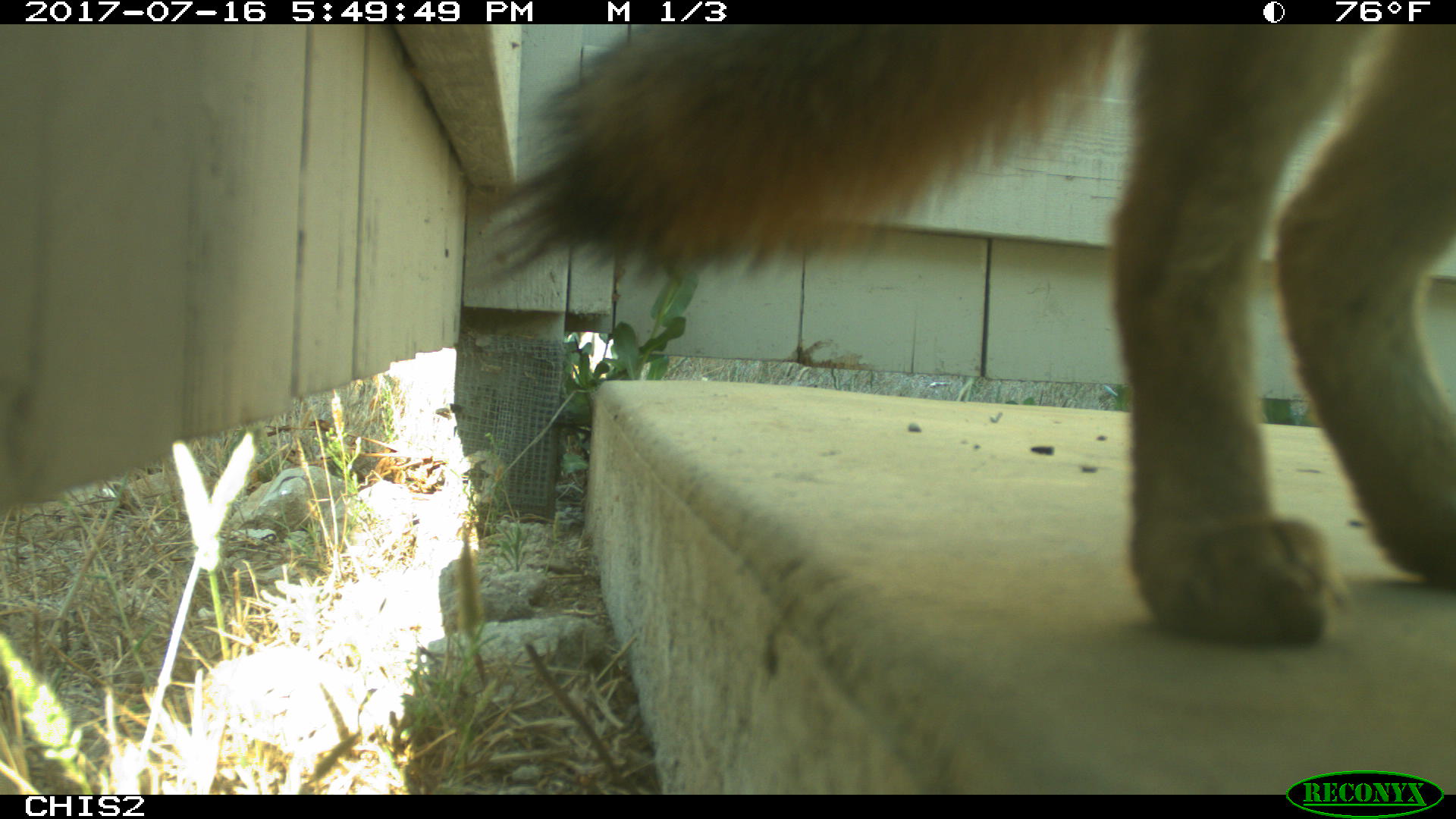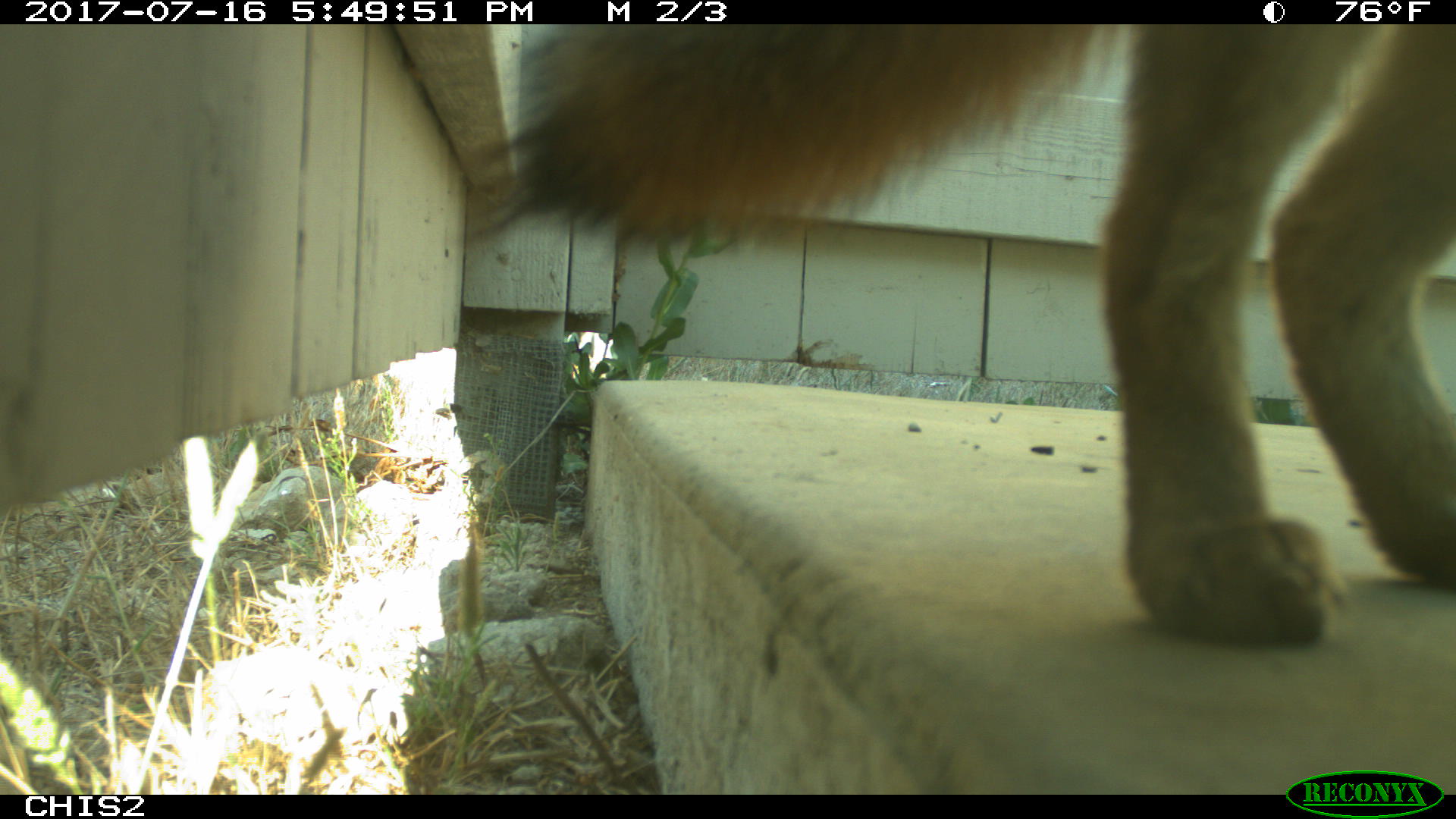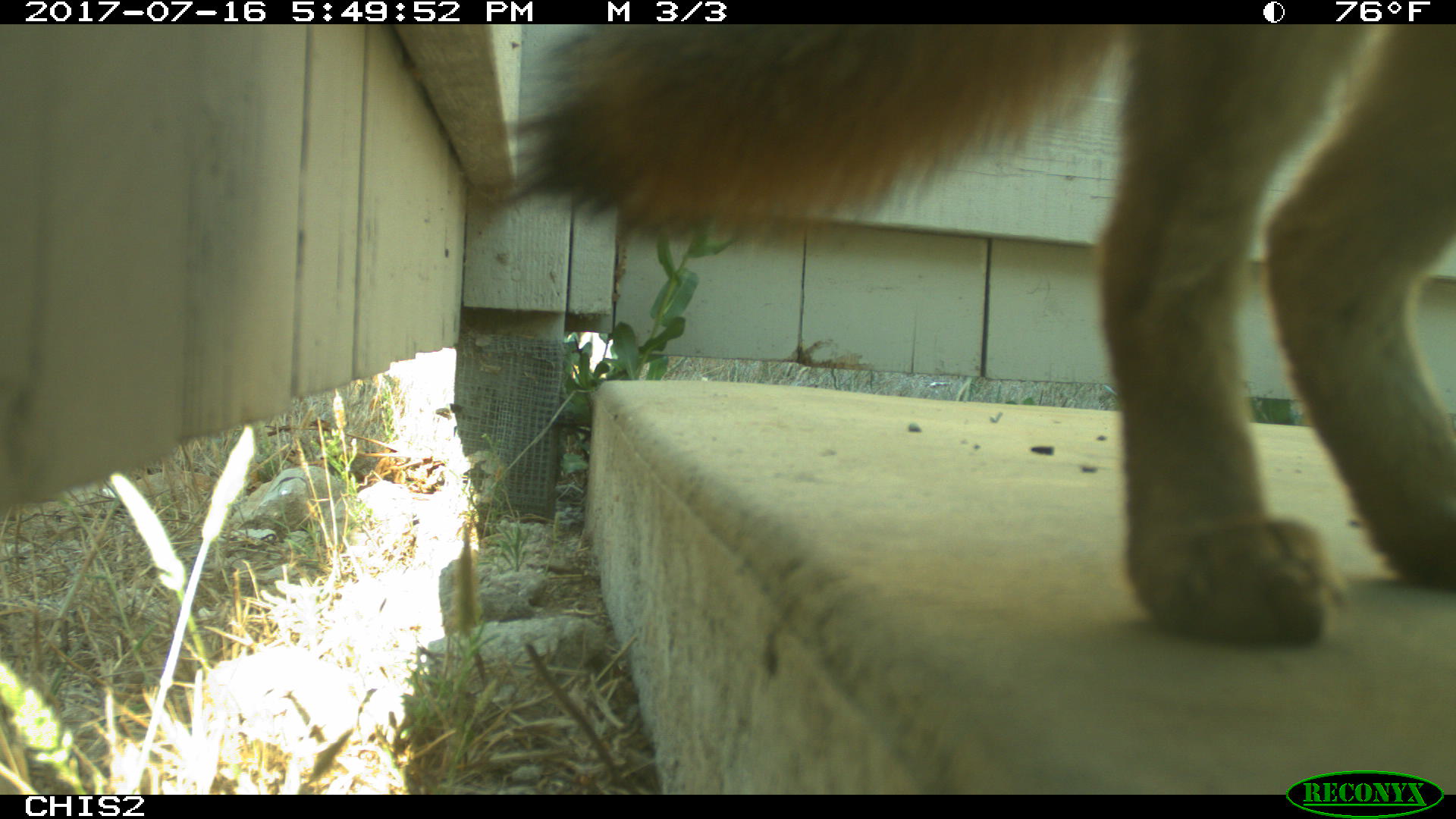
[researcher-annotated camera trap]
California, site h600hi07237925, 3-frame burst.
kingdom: Animalia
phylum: Chordata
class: Mammalia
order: Carnivora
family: Canidae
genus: Urocyon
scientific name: Urocyon littoralis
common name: island fox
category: fox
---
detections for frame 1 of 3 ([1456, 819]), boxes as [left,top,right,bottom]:
fox: [475,24,1455,645]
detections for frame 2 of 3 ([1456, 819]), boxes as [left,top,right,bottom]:
fox: [459,24,1455,648]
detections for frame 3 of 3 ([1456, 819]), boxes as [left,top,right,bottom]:
fox: [481,26,1455,648]